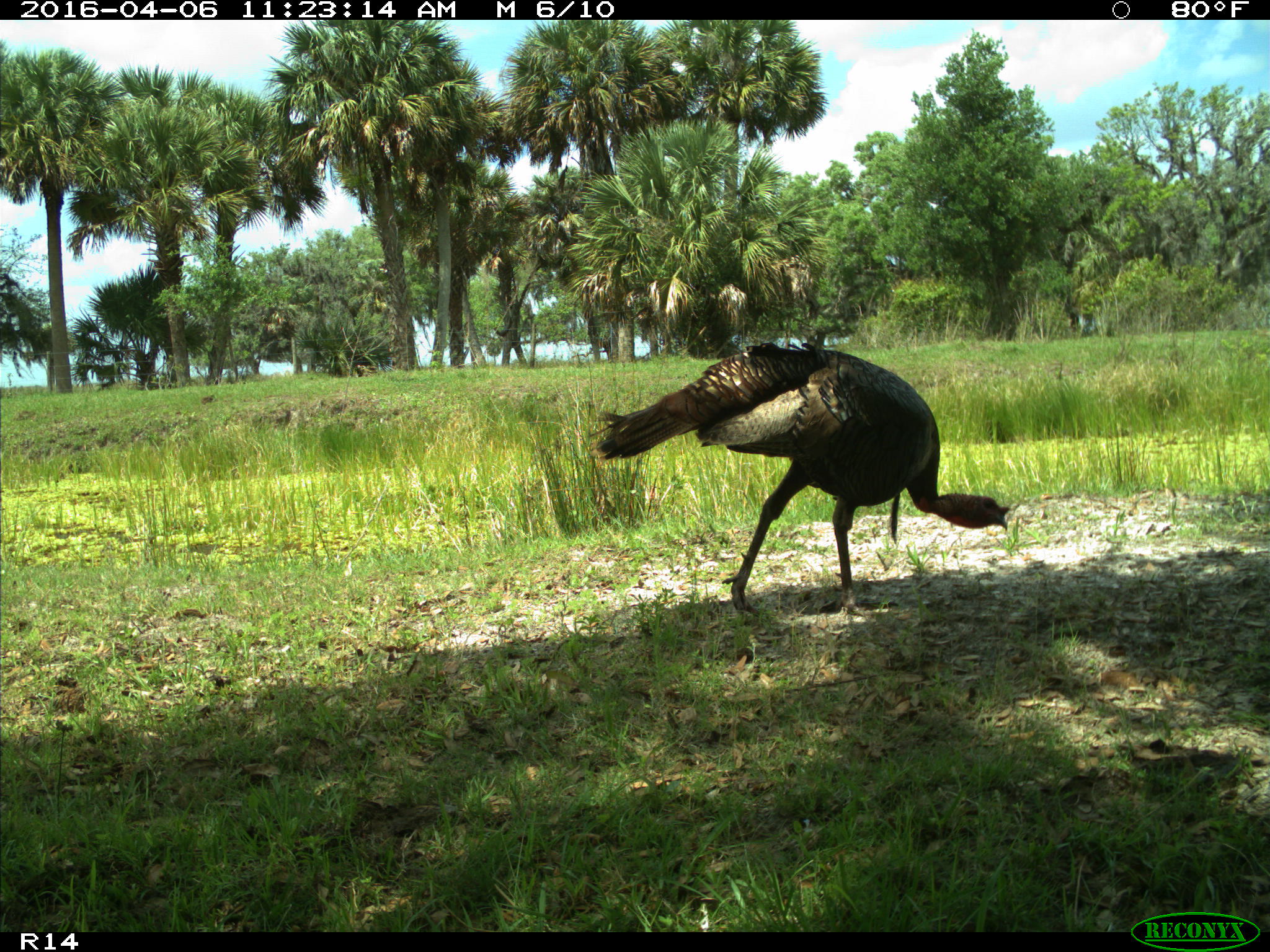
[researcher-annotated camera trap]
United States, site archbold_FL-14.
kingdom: Animalia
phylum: Chordata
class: Aves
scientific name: Aves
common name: birds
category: unidentified bird